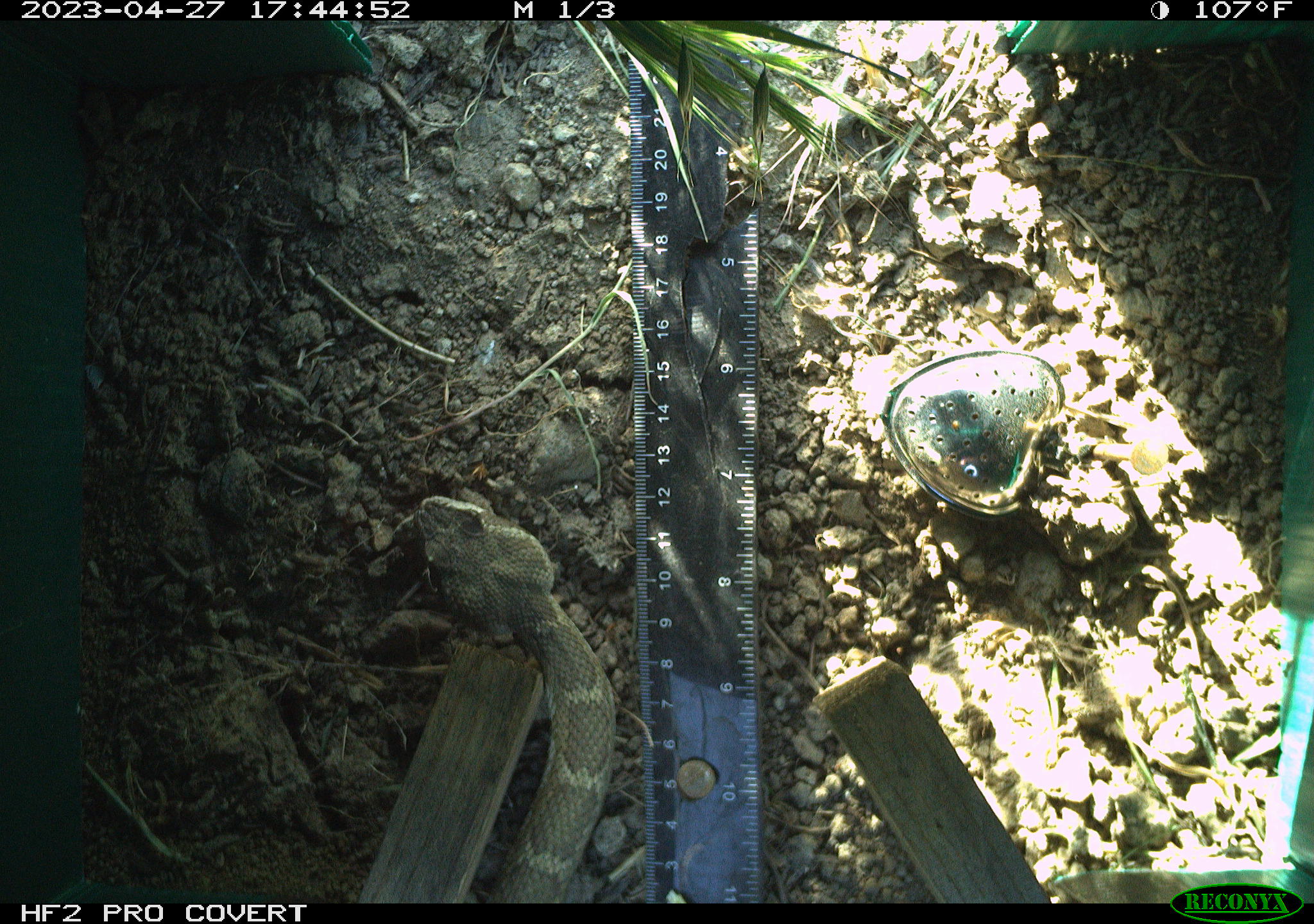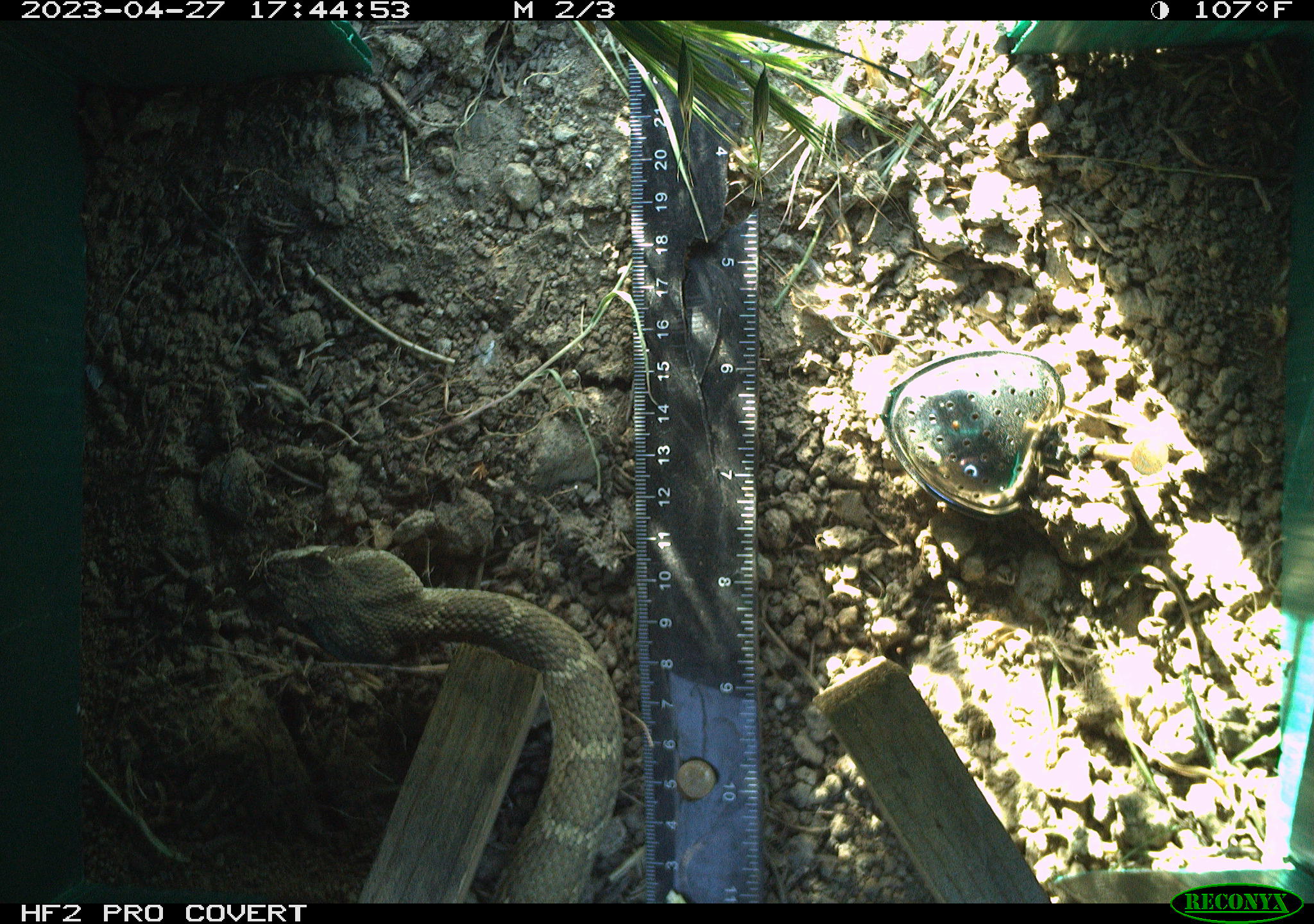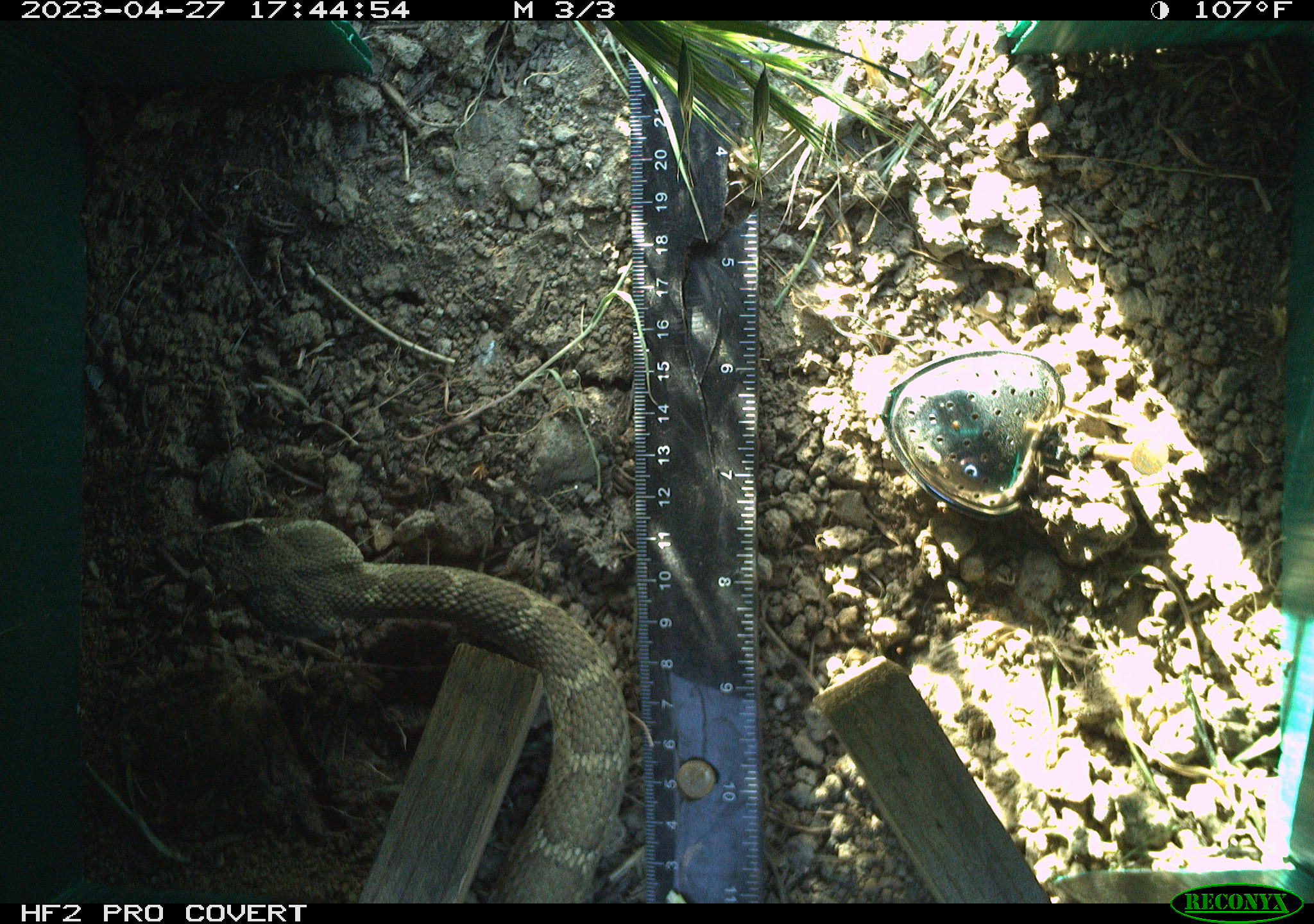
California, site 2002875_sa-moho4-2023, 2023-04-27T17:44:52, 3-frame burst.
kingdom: Animalia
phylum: Chordata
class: Reptilia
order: Squamata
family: Viperidae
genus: Crotalus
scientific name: Crotalus oreganus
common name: western rattlesnake